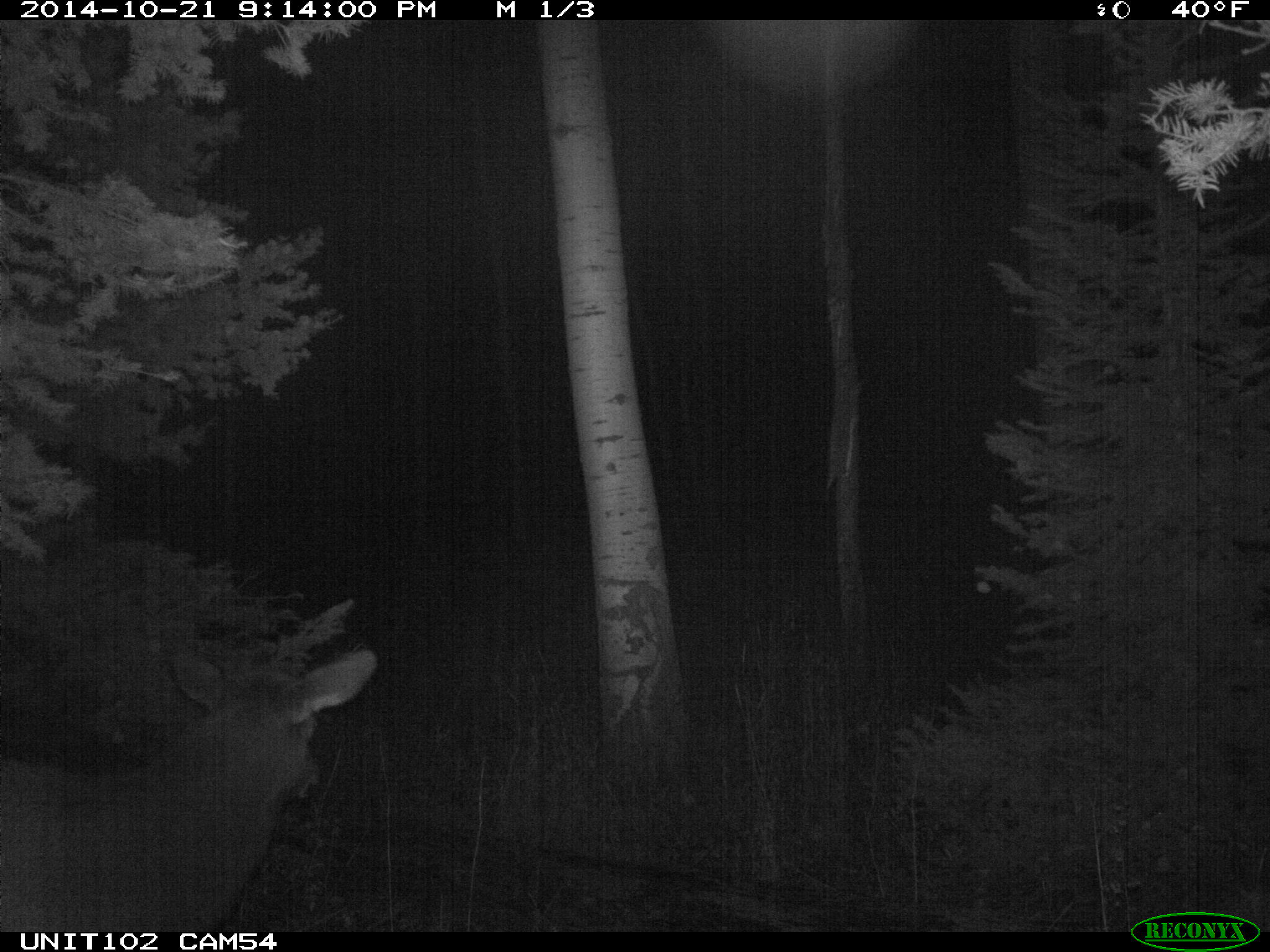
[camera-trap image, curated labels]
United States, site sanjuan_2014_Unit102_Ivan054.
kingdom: Animalia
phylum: Chordata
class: Mammalia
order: Artiodactyla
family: Cervidae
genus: Cervus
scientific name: Cervus elaphus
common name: red deer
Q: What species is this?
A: Cervus elaphus (red deer).